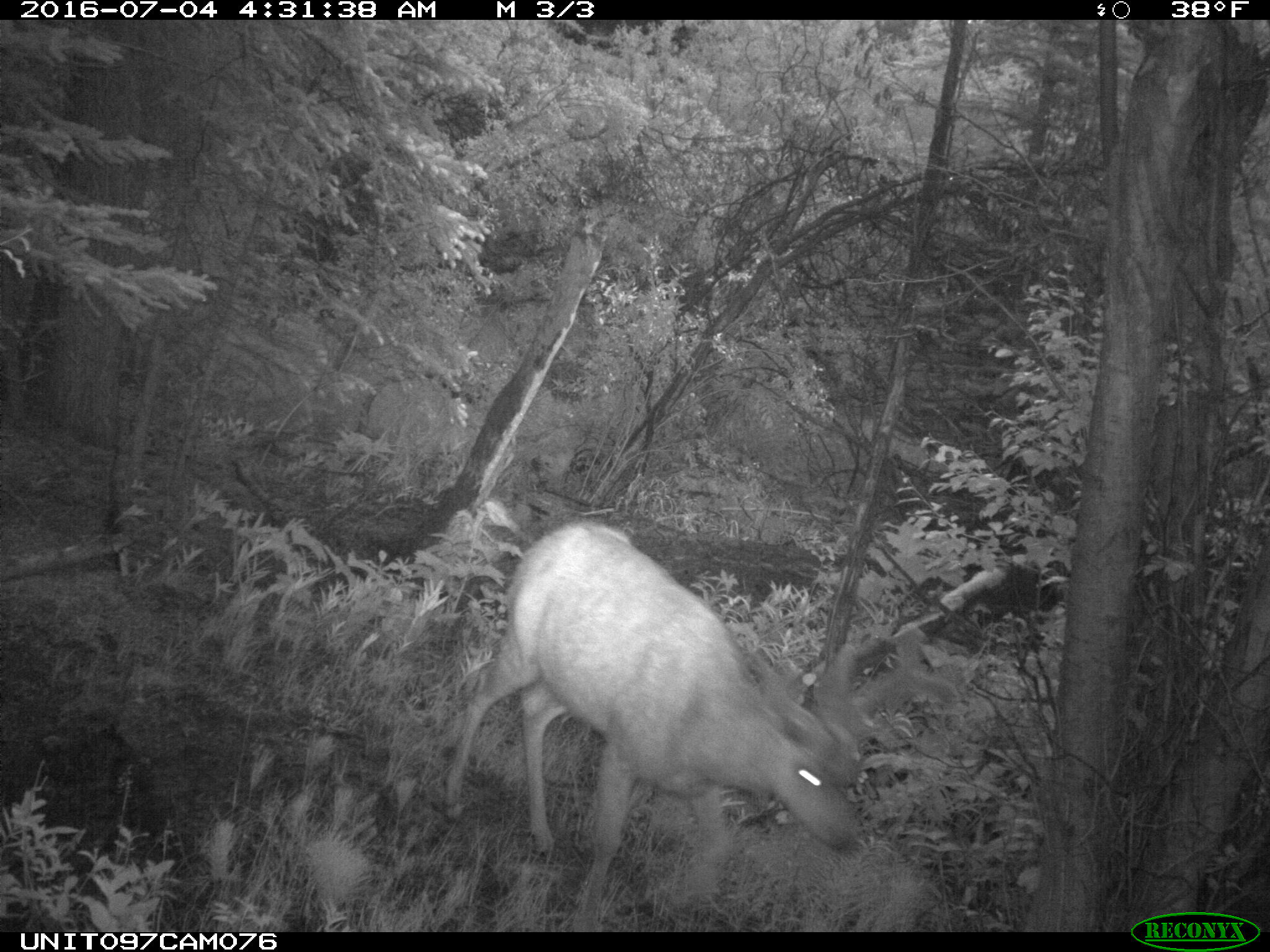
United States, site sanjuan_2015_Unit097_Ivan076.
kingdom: Animalia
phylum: Chordata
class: Mammalia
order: Artiodactyla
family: Cervidae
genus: Odocoileus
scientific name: Odocoileus hemionus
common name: mule deer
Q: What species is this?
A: Odocoileus hemionus (mule deer).